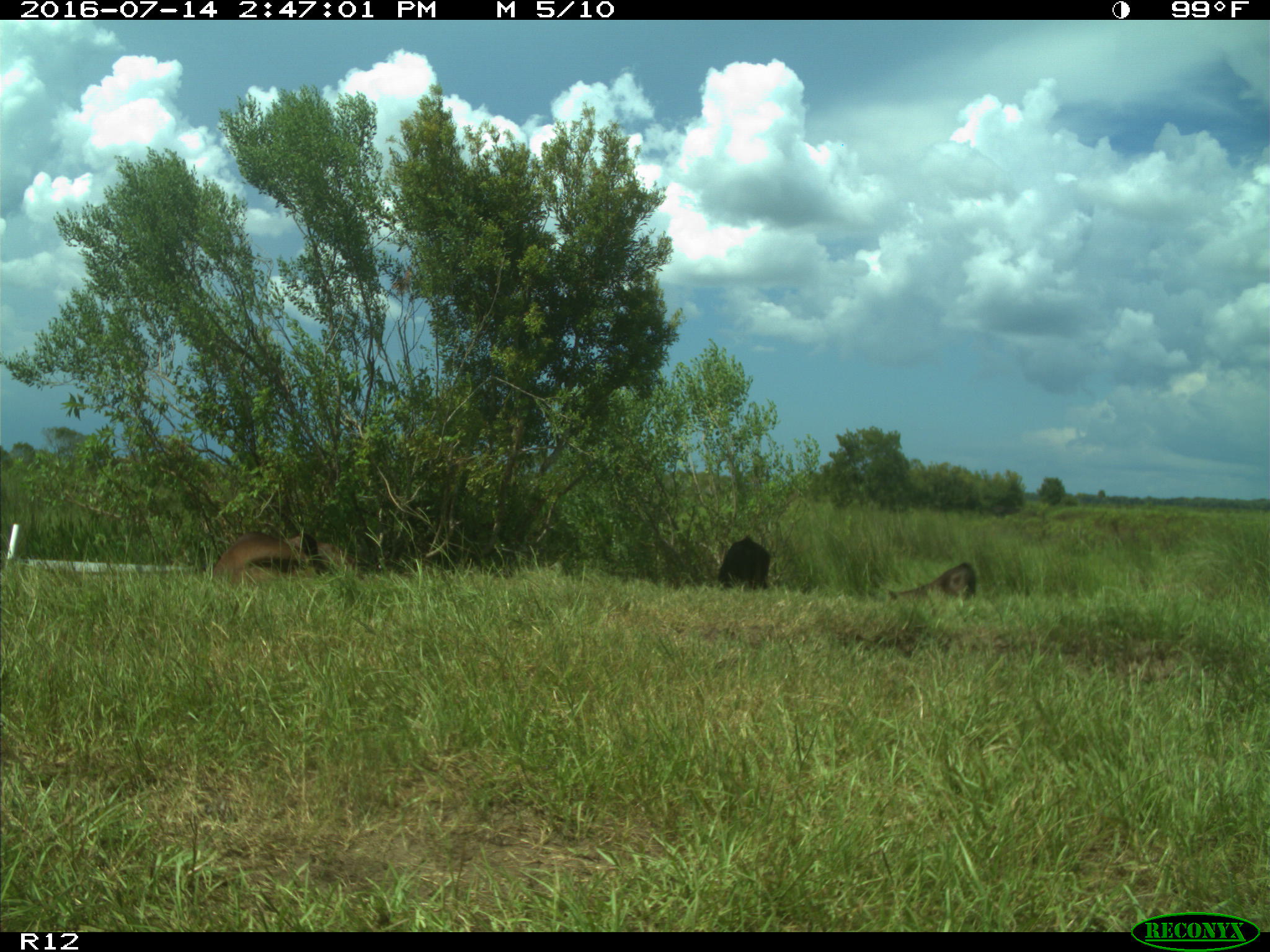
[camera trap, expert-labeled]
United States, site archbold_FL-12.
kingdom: Animalia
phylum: Chordata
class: Mammalia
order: Artiodactyla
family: Bovidae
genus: Bos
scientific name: Bos taurus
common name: domestic cow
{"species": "Bos taurus (domestic cow)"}